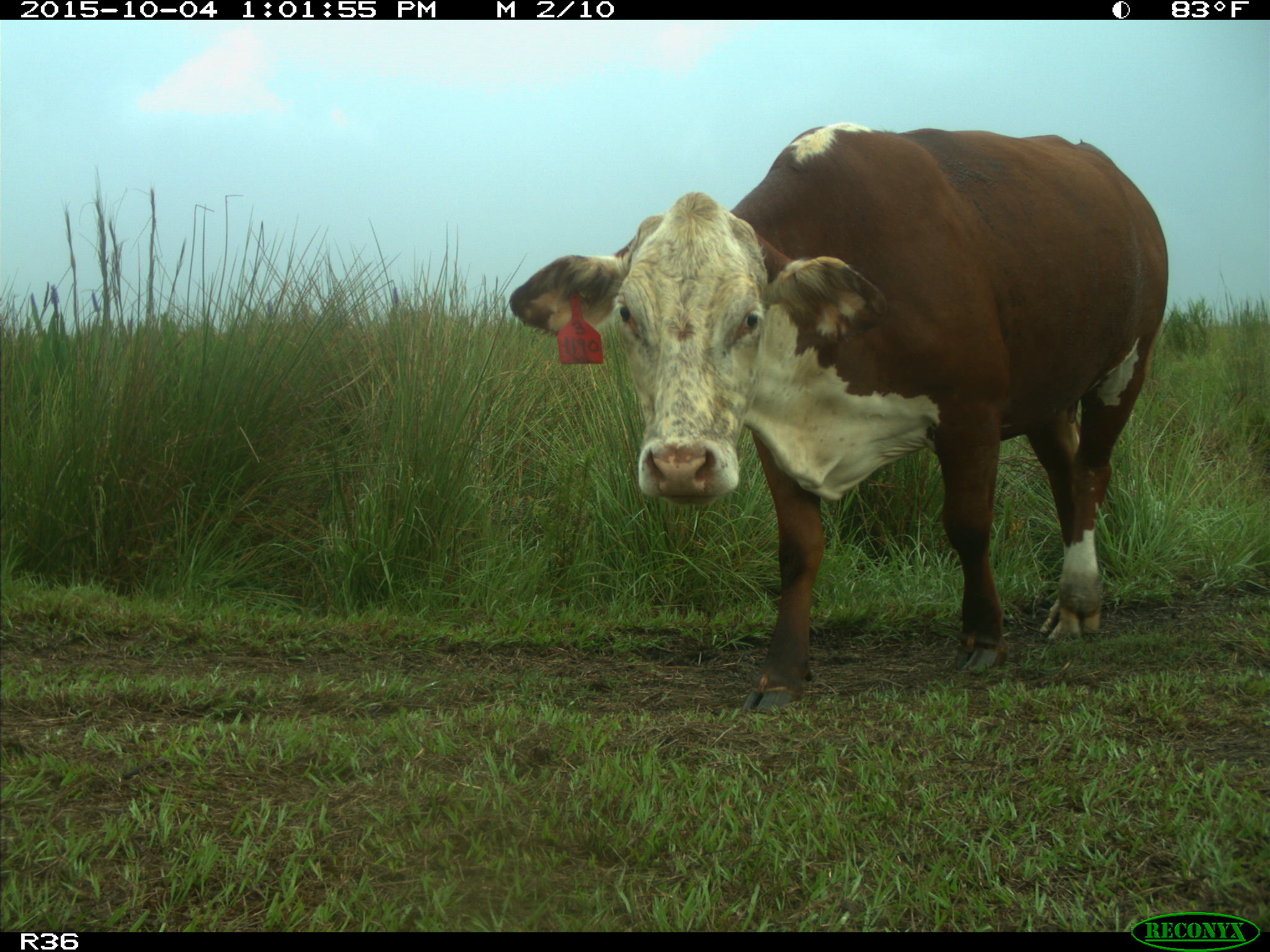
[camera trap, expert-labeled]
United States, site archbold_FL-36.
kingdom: Animalia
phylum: Chordata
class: Mammalia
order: Artiodactyla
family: Bovidae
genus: Bos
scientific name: Bos taurus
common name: domestic cow